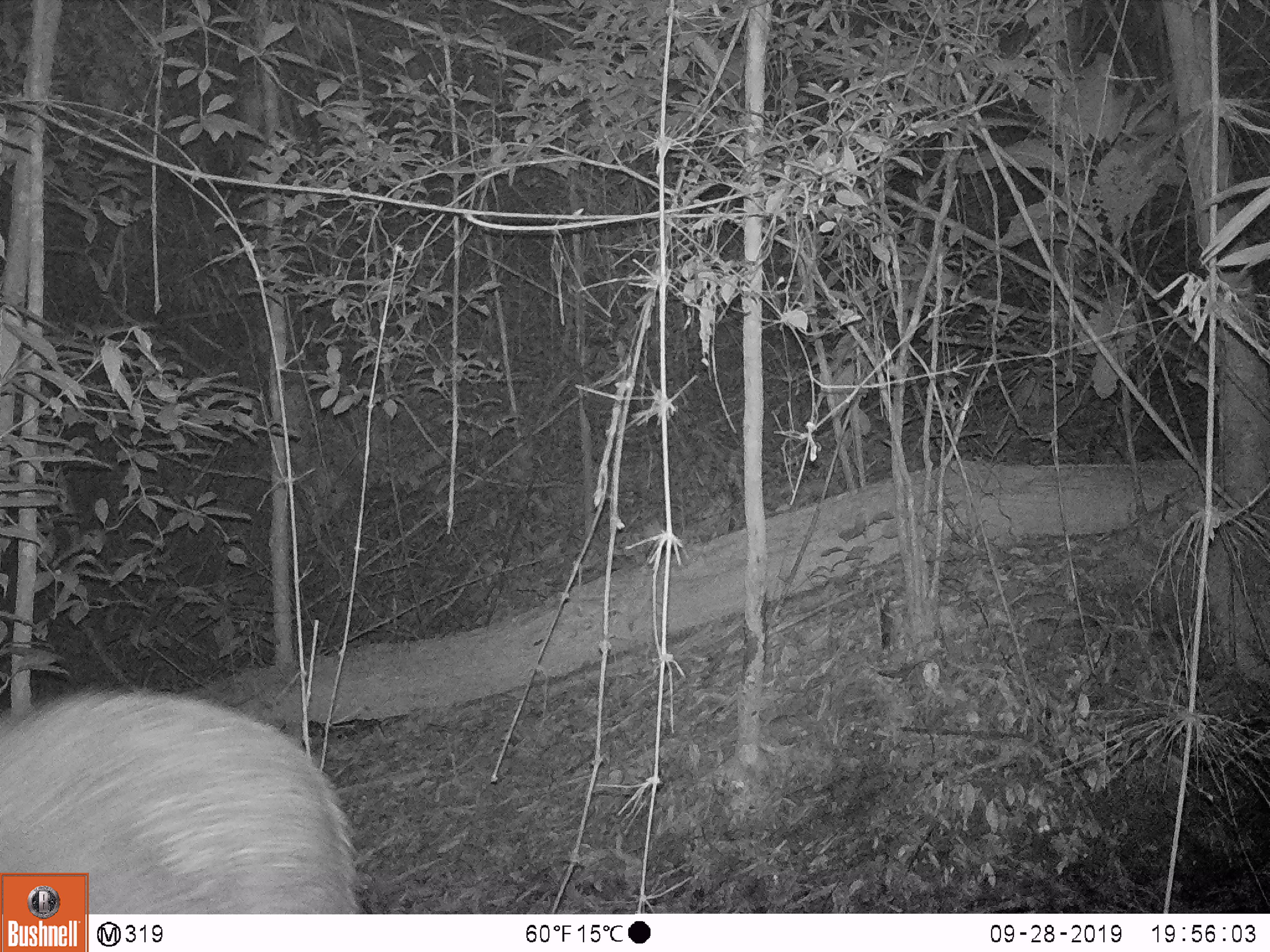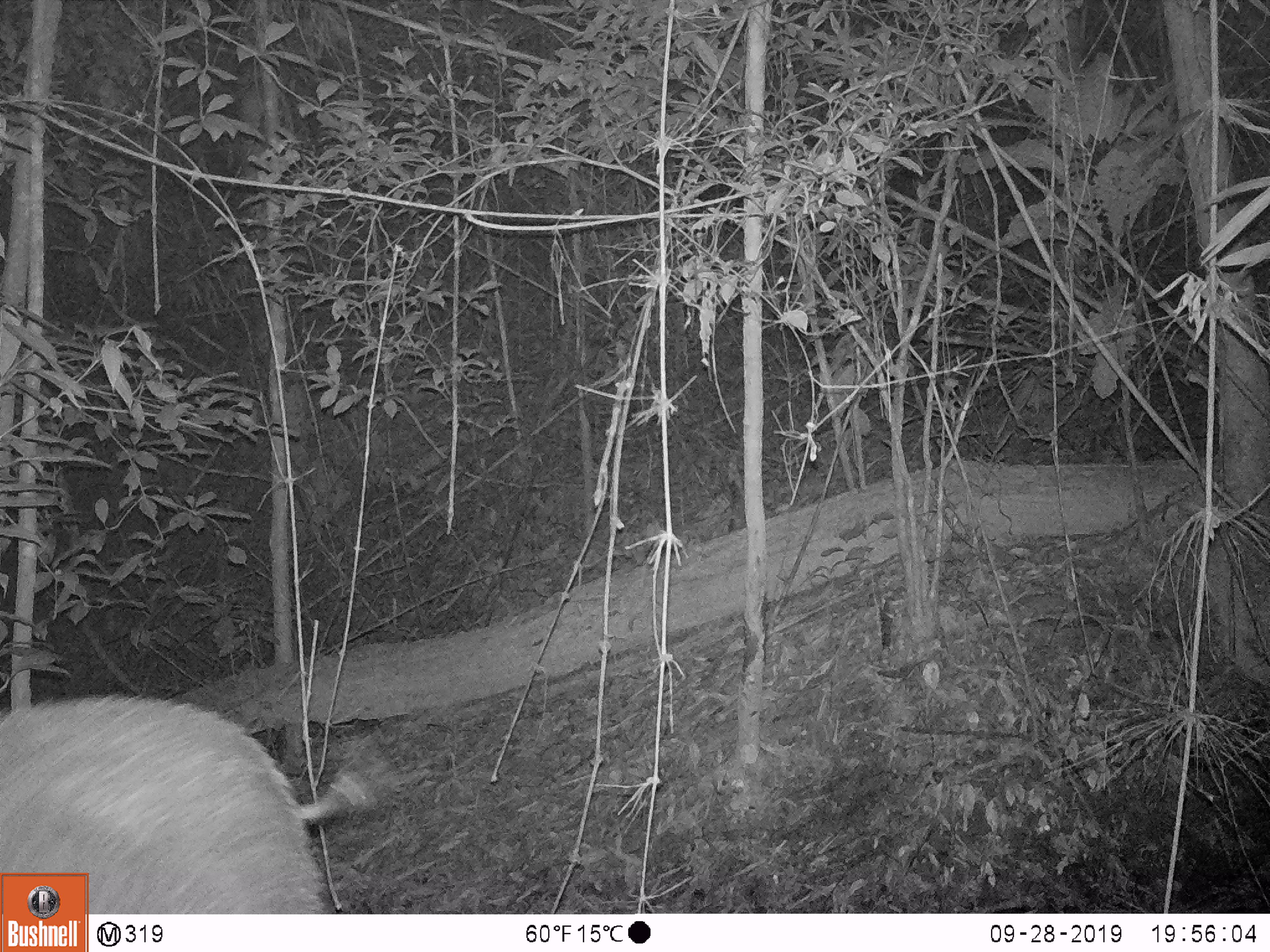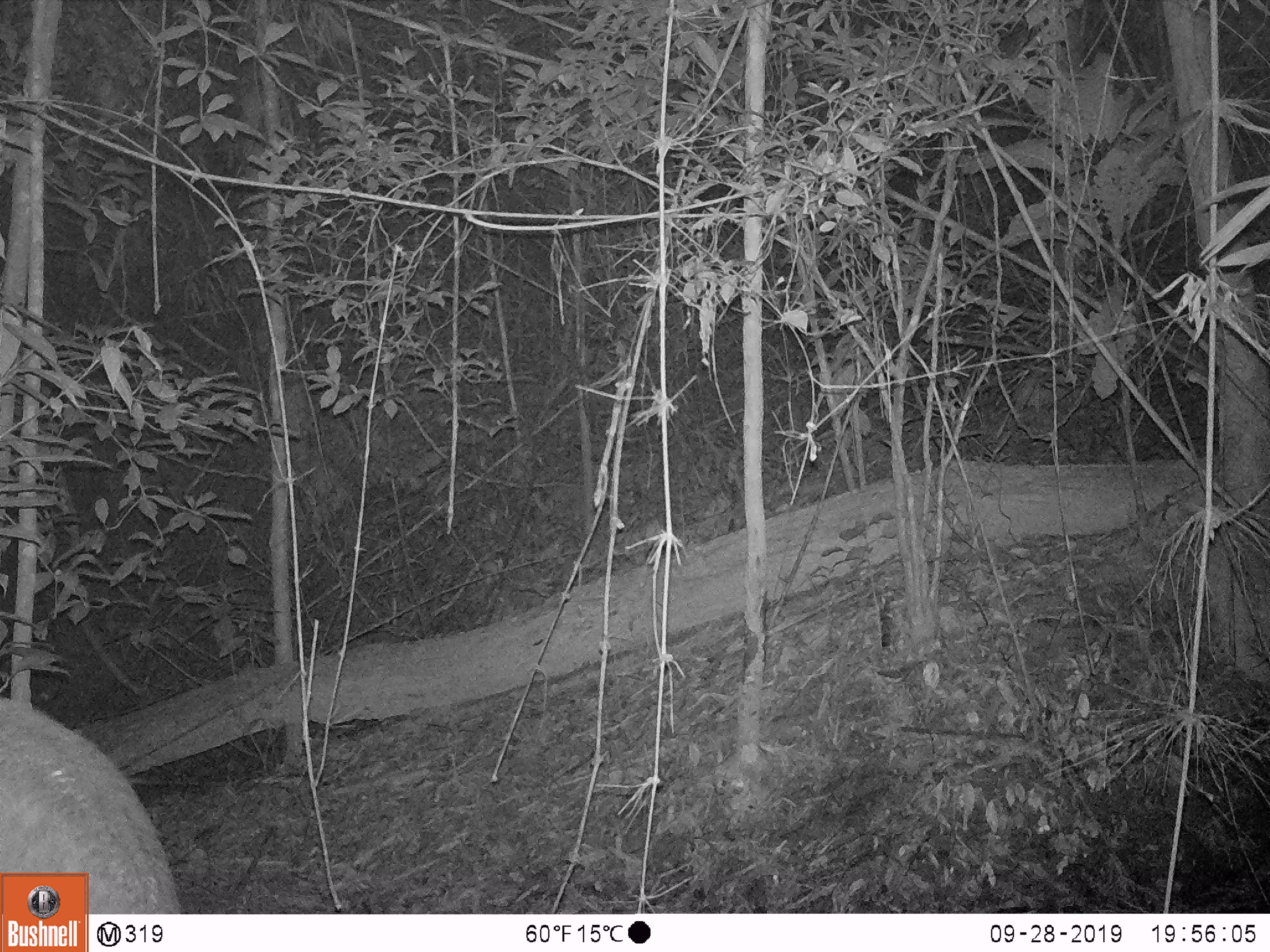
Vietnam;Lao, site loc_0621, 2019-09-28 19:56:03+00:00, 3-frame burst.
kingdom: Animalia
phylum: Chordata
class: Mammalia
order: Artiodactyla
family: Suidae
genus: Sus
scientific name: Sus scrofa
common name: eurasian wild pig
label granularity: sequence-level